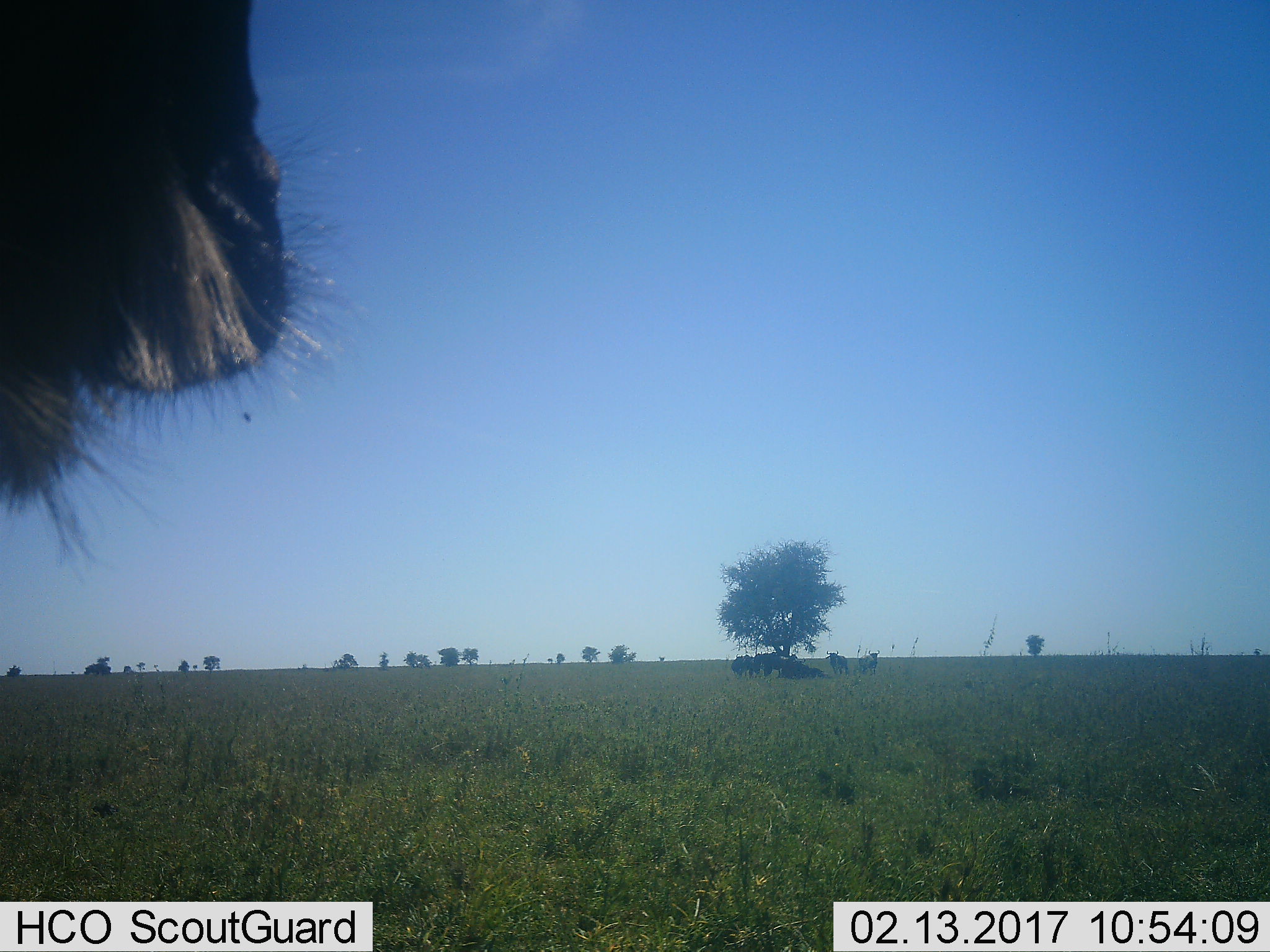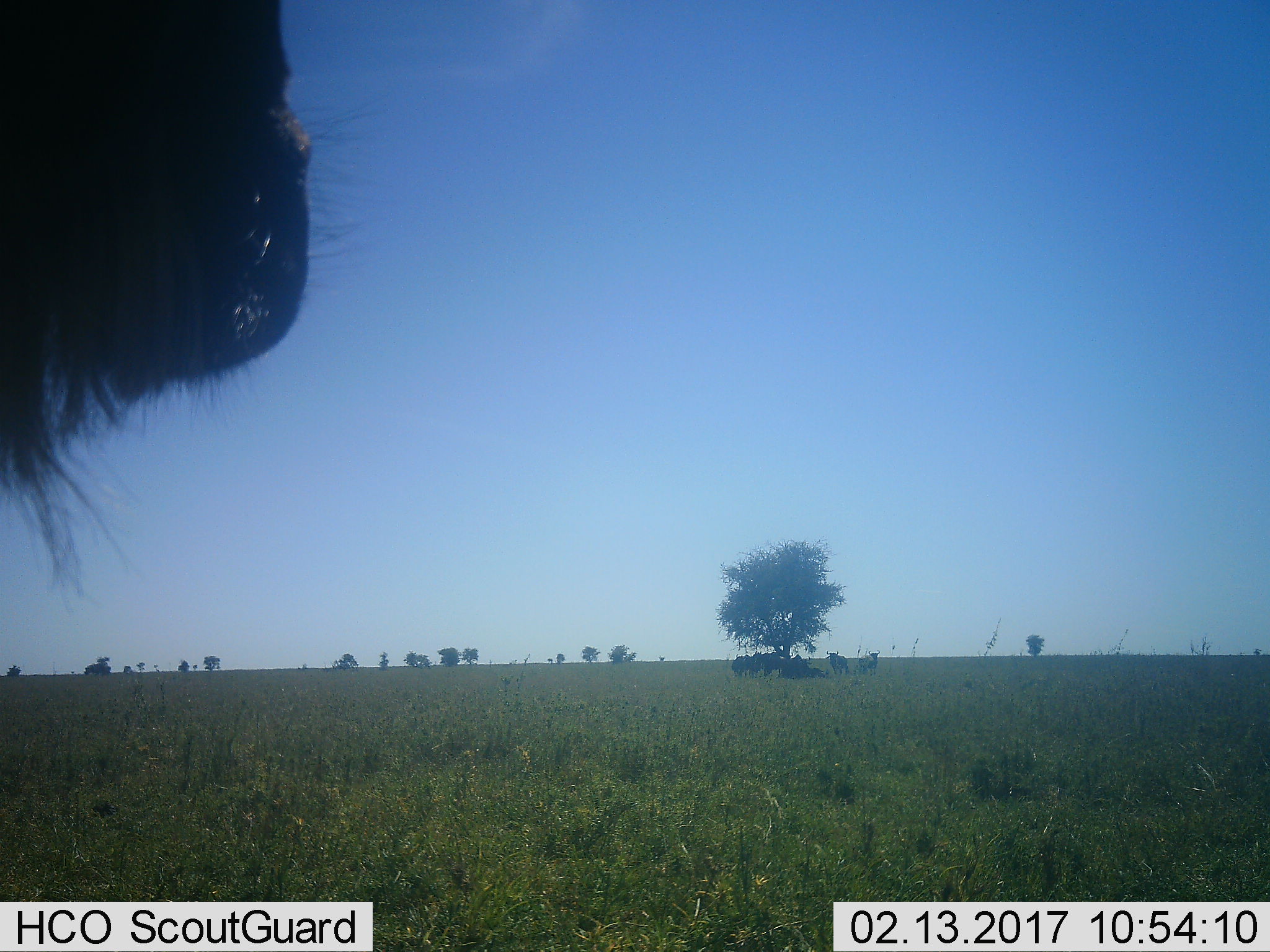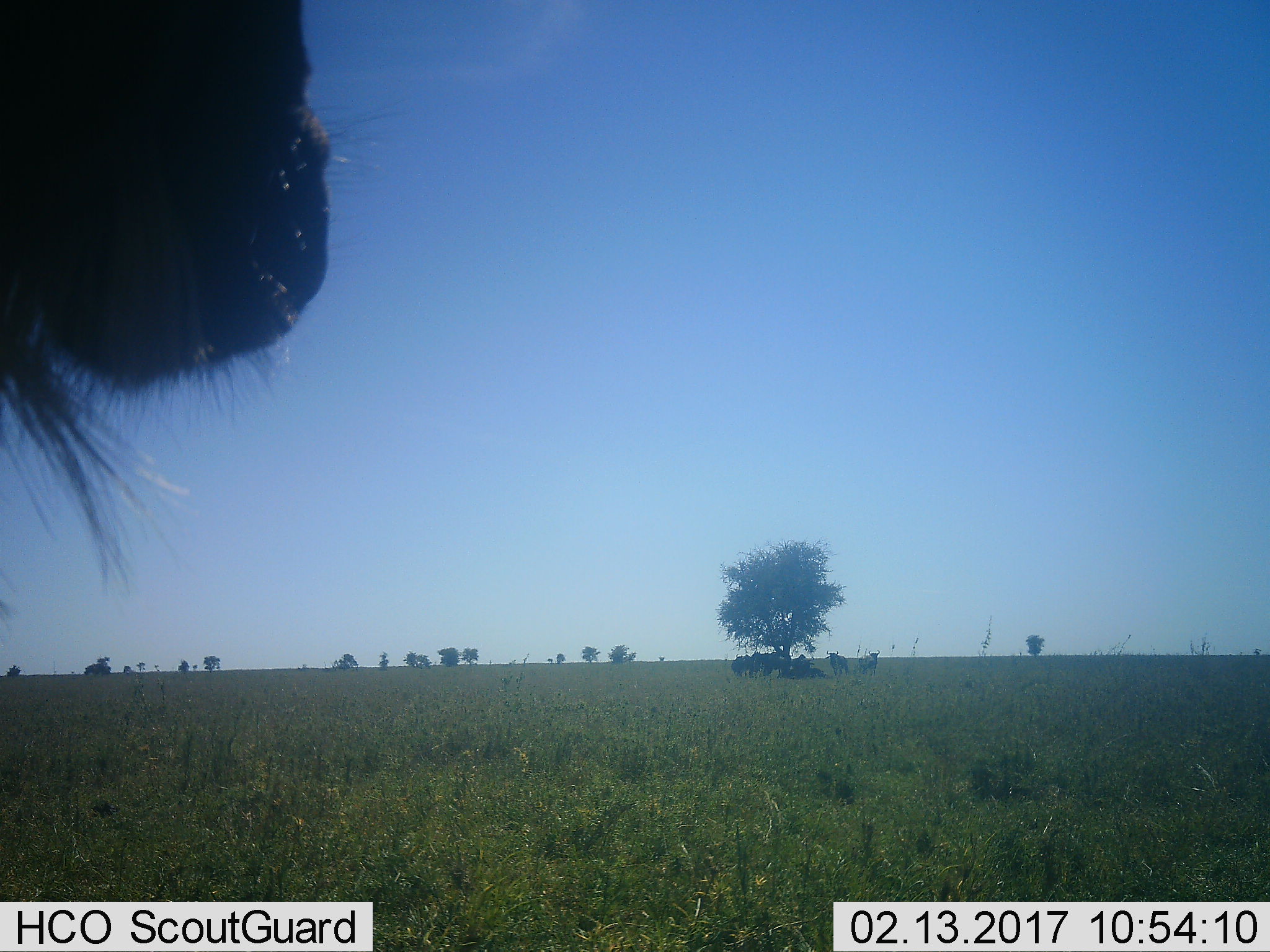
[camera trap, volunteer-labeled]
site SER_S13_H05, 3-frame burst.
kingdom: Animalia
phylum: Chordata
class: Mammalia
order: Artiodactyla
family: Bovidae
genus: Connochaetes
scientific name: Connochaetes taurinus taurinus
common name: blue wildebeest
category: wildebeestblue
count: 8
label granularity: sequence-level